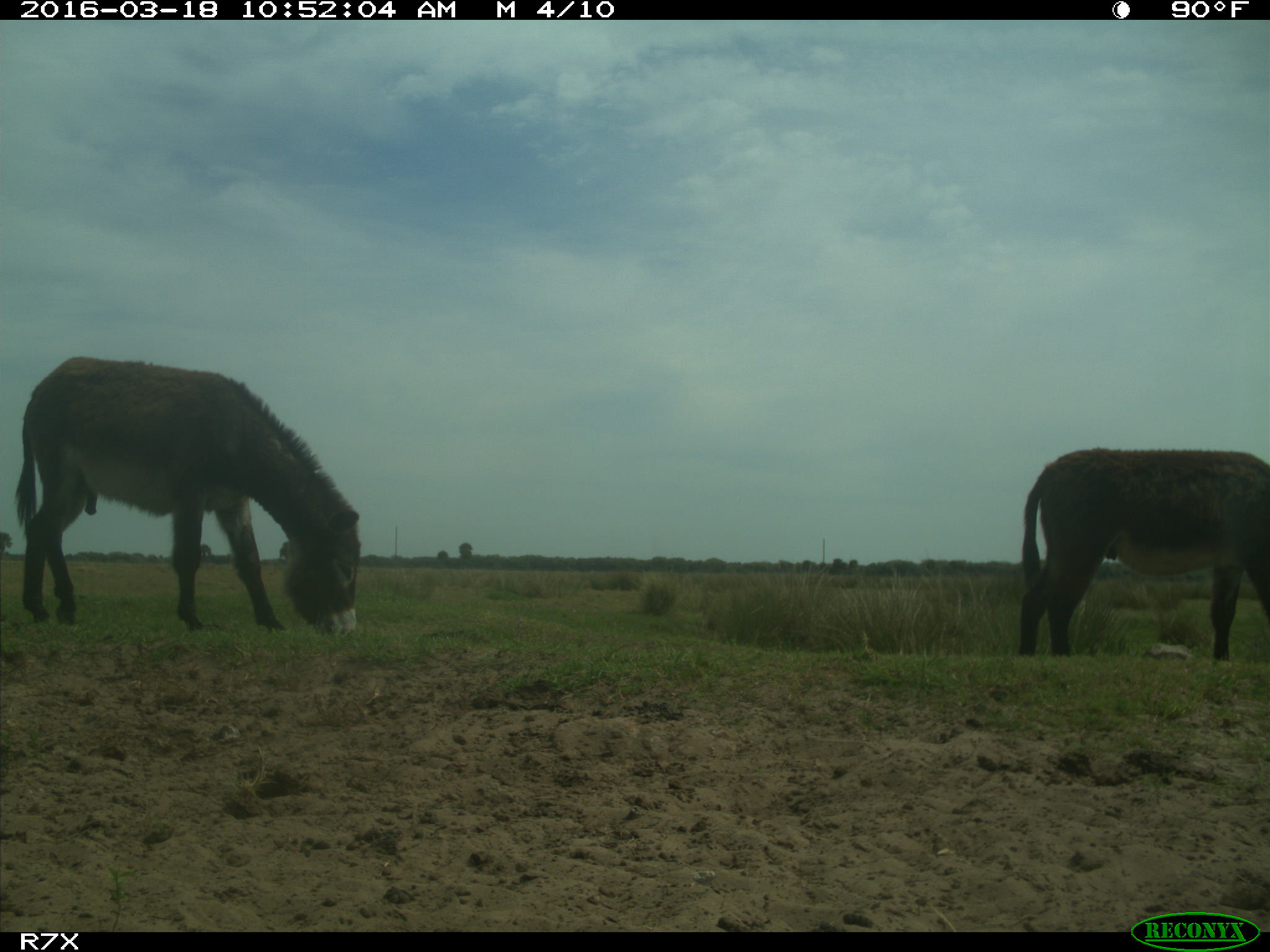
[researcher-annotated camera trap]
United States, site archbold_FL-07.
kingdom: Animalia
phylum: Chordata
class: Mammalia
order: Perissodactyla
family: Equidae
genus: Equus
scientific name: Equus africanus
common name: african wild ass